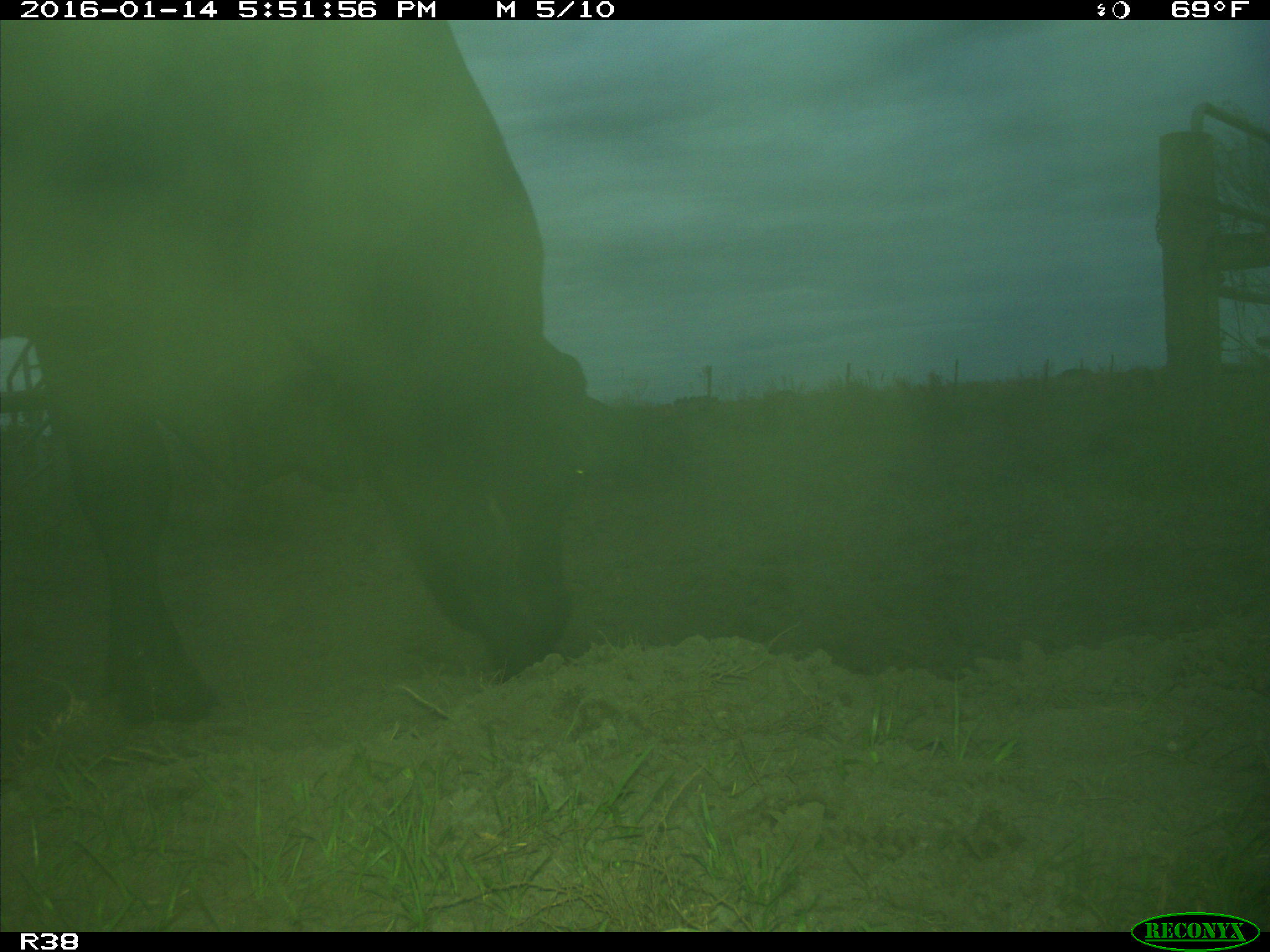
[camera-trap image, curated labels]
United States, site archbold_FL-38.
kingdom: Animalia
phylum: Chordata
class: Mammalia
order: Artiodactyla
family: Bovidae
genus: Bos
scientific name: Bos taurus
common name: domestic cow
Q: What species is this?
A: Bos taurus (domestic cow).